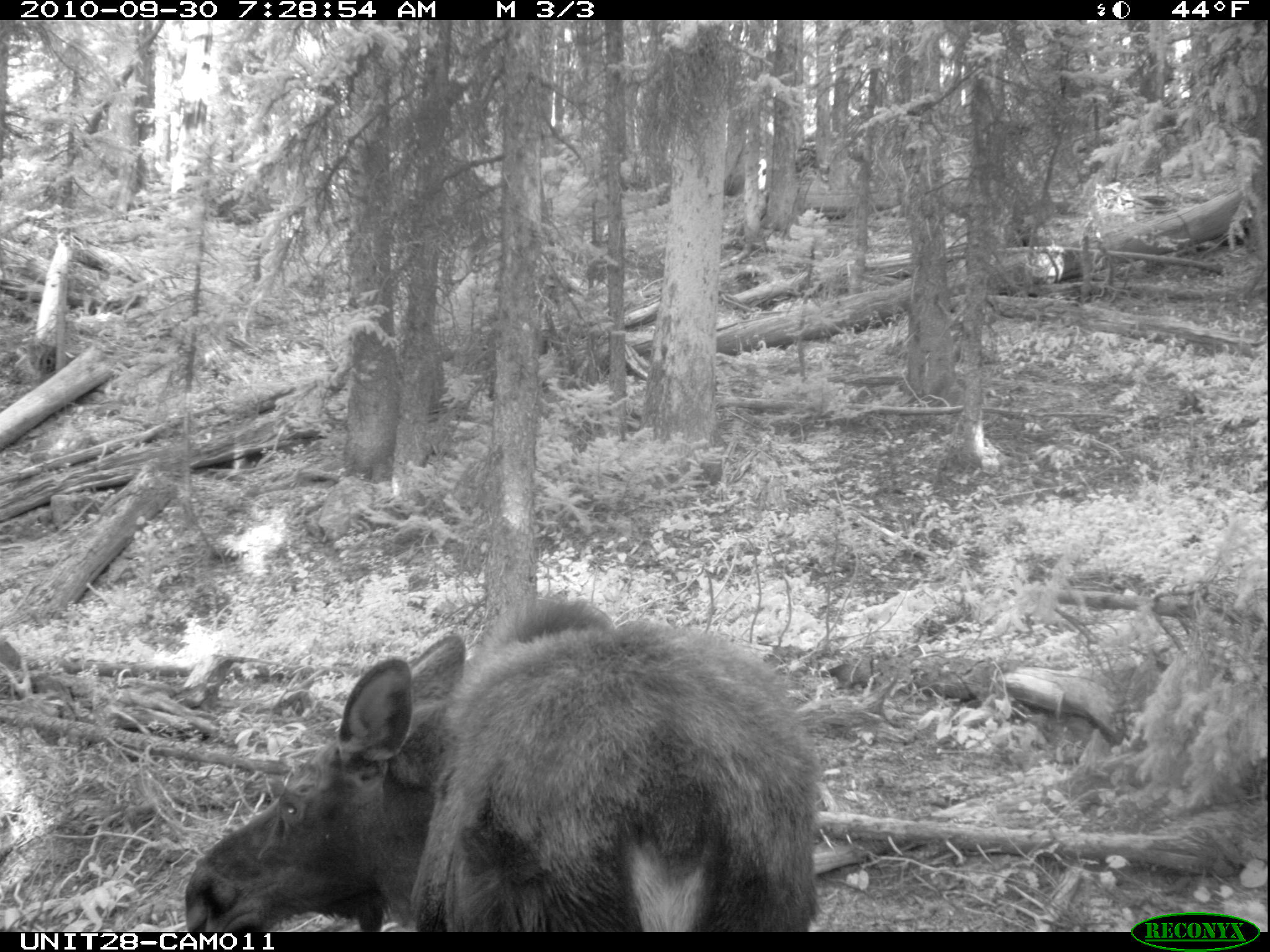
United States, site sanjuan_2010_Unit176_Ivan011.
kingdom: Animalia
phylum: Chordata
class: Mammalia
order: Artiodactyla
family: Cervidae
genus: Alces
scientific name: Alces alces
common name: moose